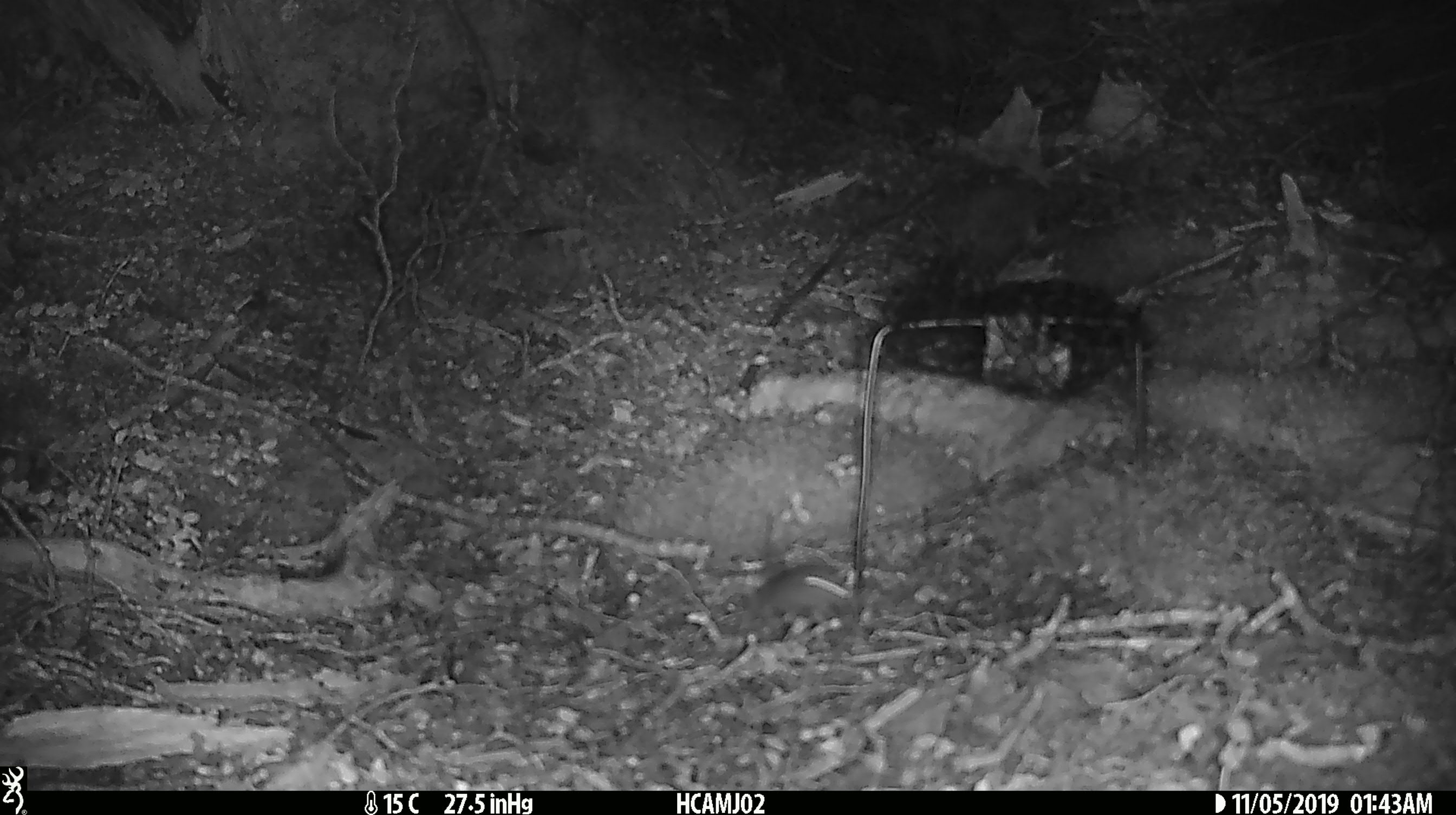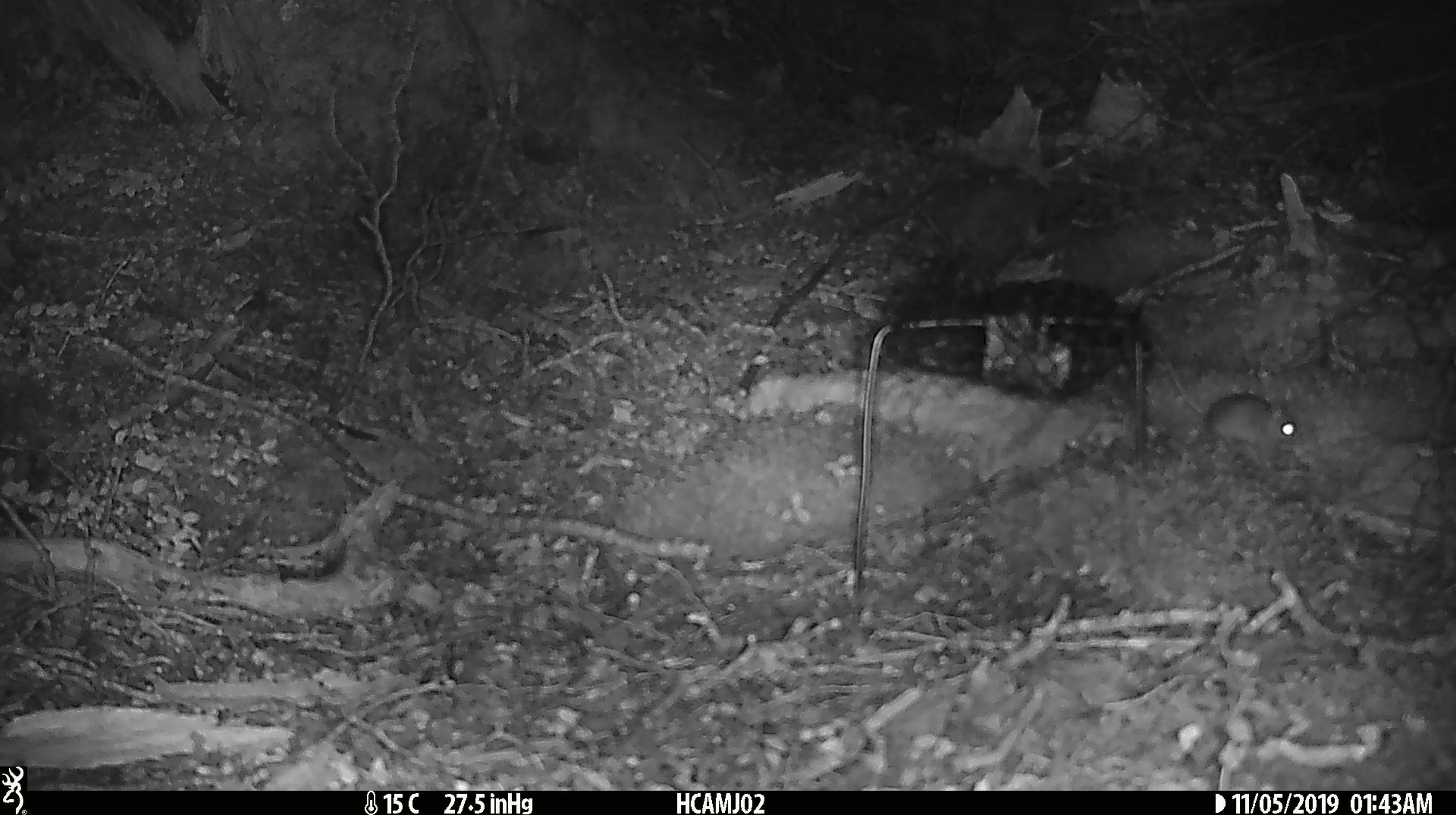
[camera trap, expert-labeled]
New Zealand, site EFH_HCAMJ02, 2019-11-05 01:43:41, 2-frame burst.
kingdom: Animalia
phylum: Chordata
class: Mammalia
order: Rodentia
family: Muridae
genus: Mus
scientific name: Mus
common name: mouse